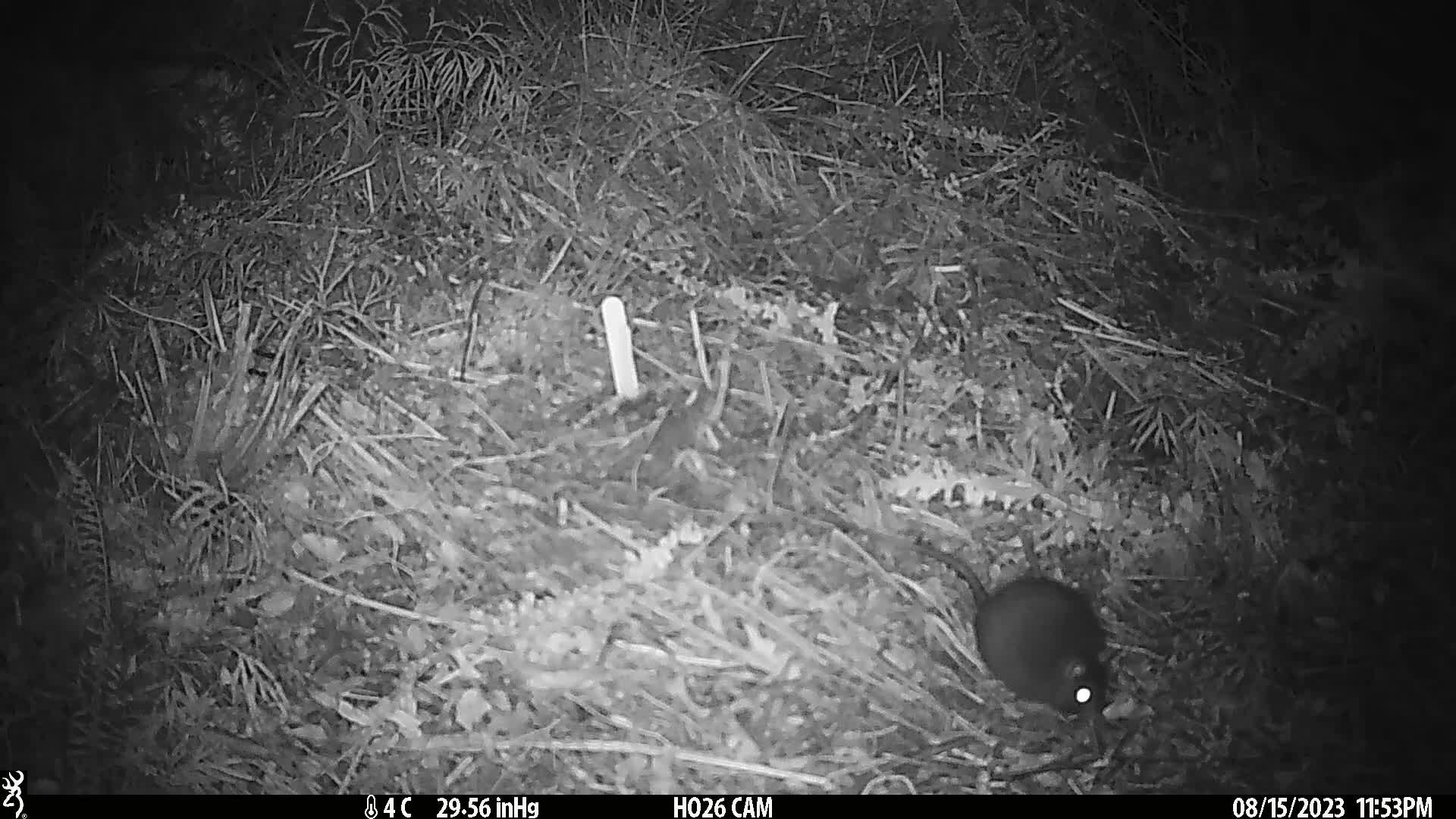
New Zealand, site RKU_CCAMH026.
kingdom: Animalia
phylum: Chordata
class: Mammalia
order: Rodentia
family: Muridae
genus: Rattus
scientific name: Rattus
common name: rat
Rat (Rattus).